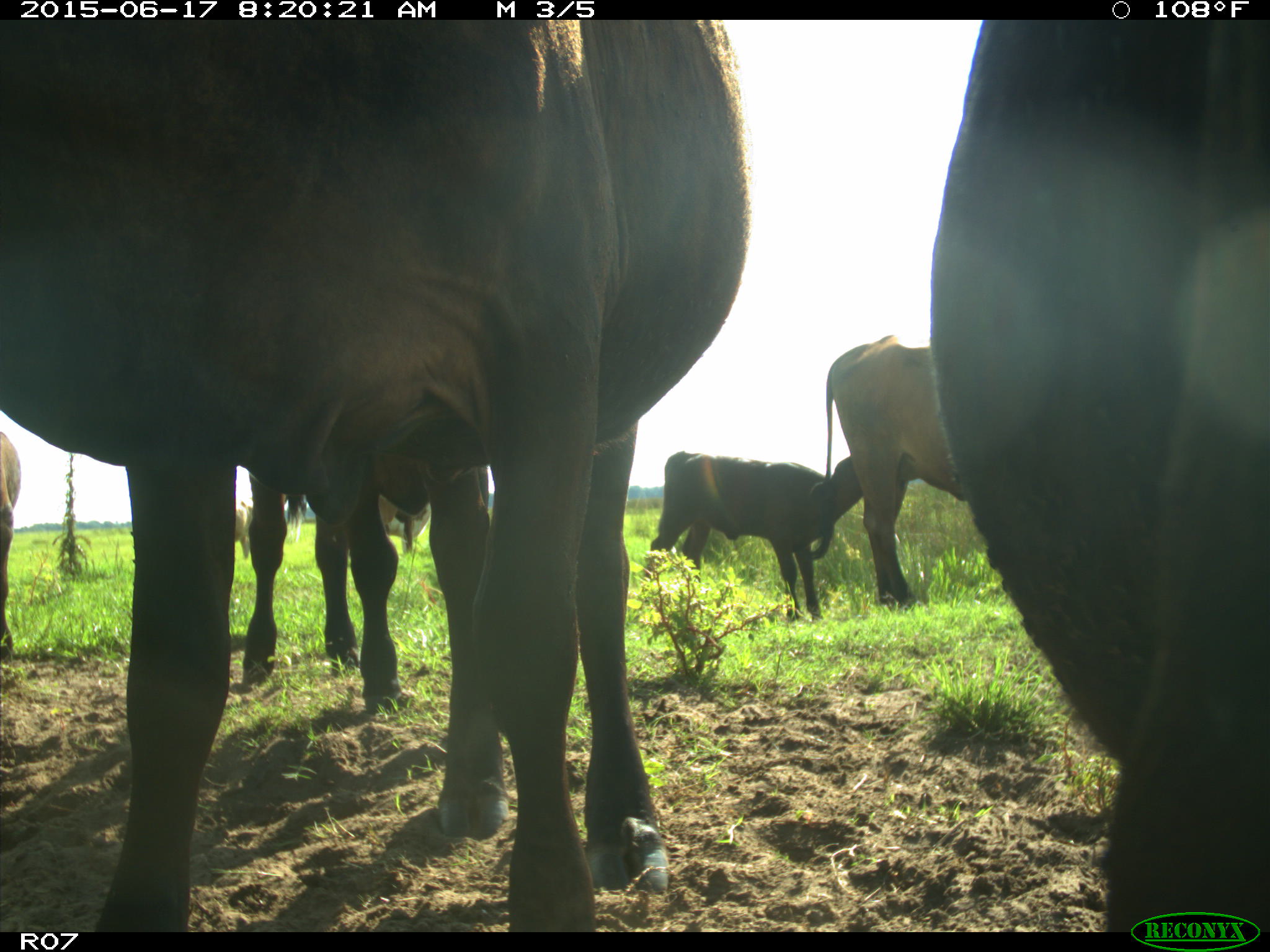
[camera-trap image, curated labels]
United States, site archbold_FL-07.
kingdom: Animalia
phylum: Chordata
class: Mammalia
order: Artiodactyla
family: Bovidae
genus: Bos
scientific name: Bos taurus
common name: domestic cow